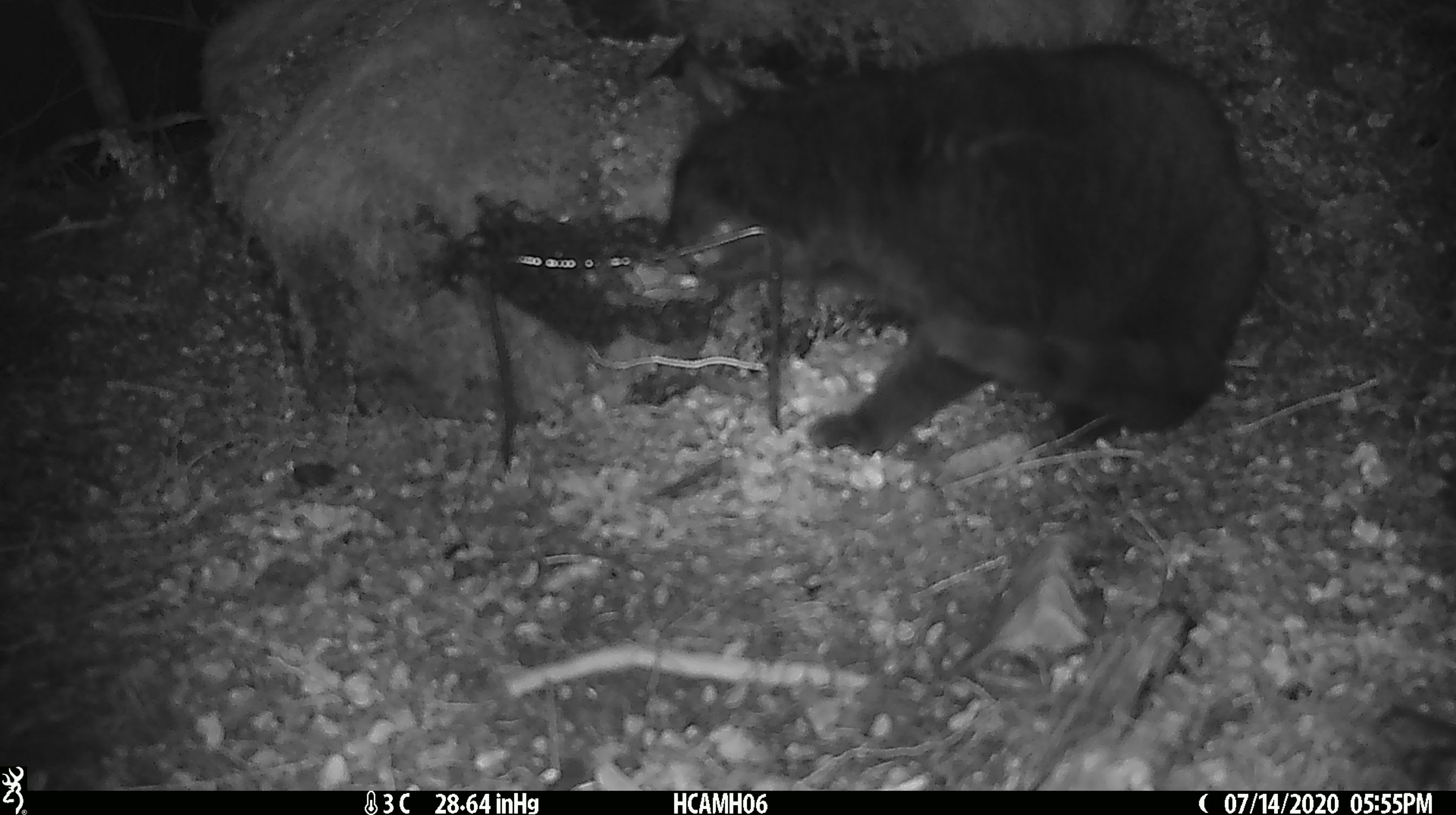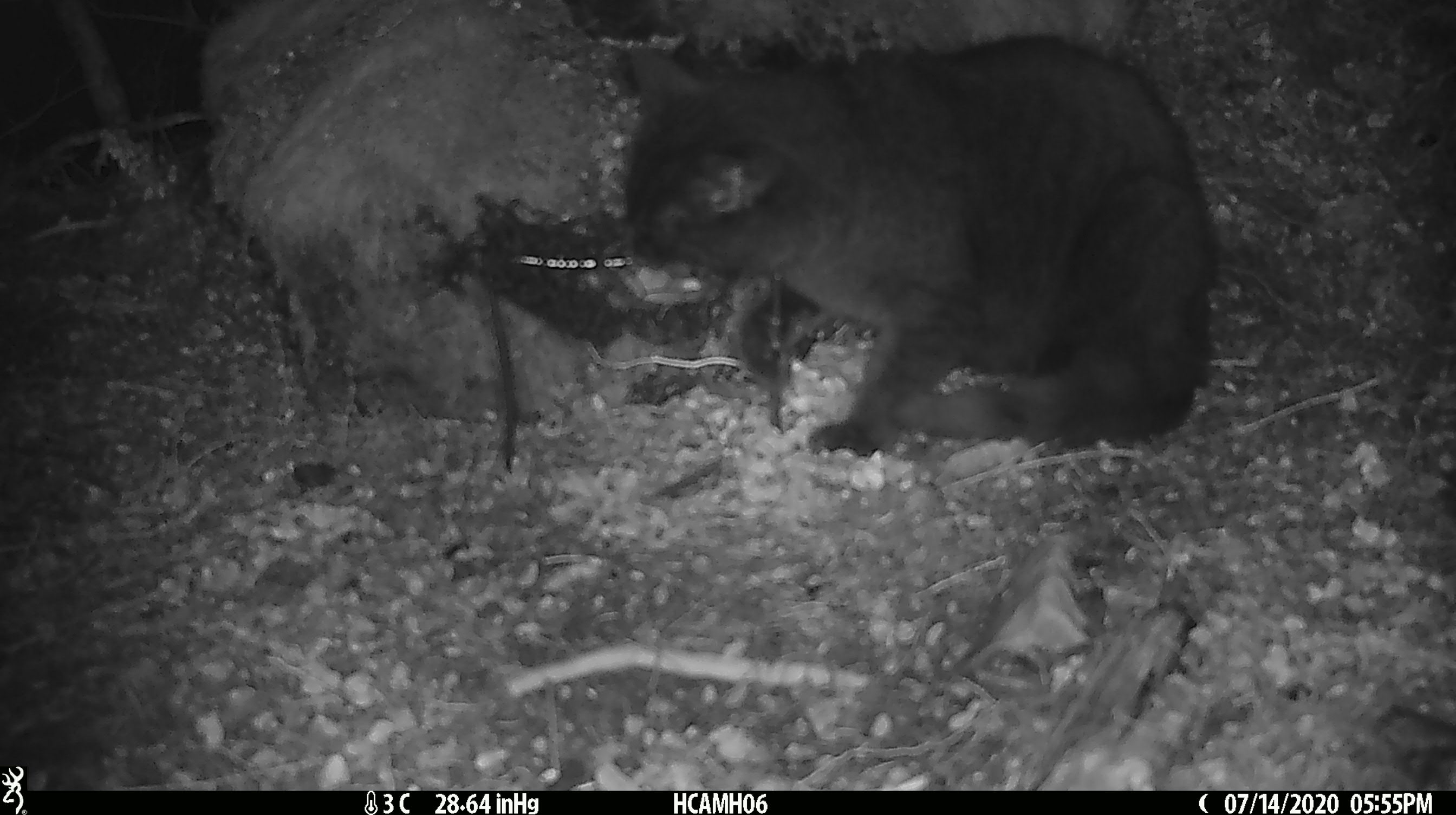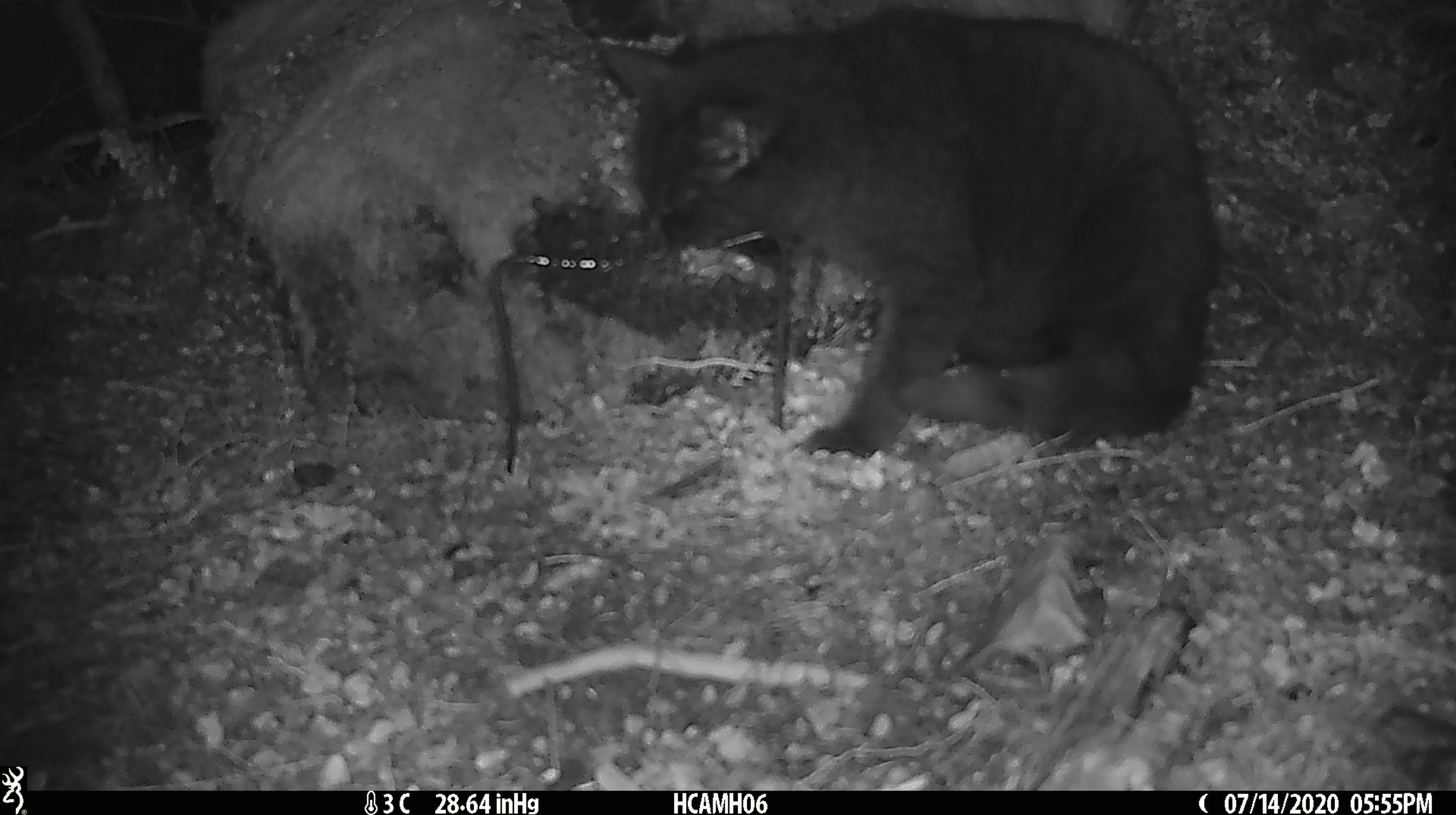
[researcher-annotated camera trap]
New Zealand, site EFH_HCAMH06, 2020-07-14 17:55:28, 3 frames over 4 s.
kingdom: Animalia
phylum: Chordata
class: Mammalia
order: Carnivora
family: Felidae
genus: Felis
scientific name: Felis catus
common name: domestic cat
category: cat